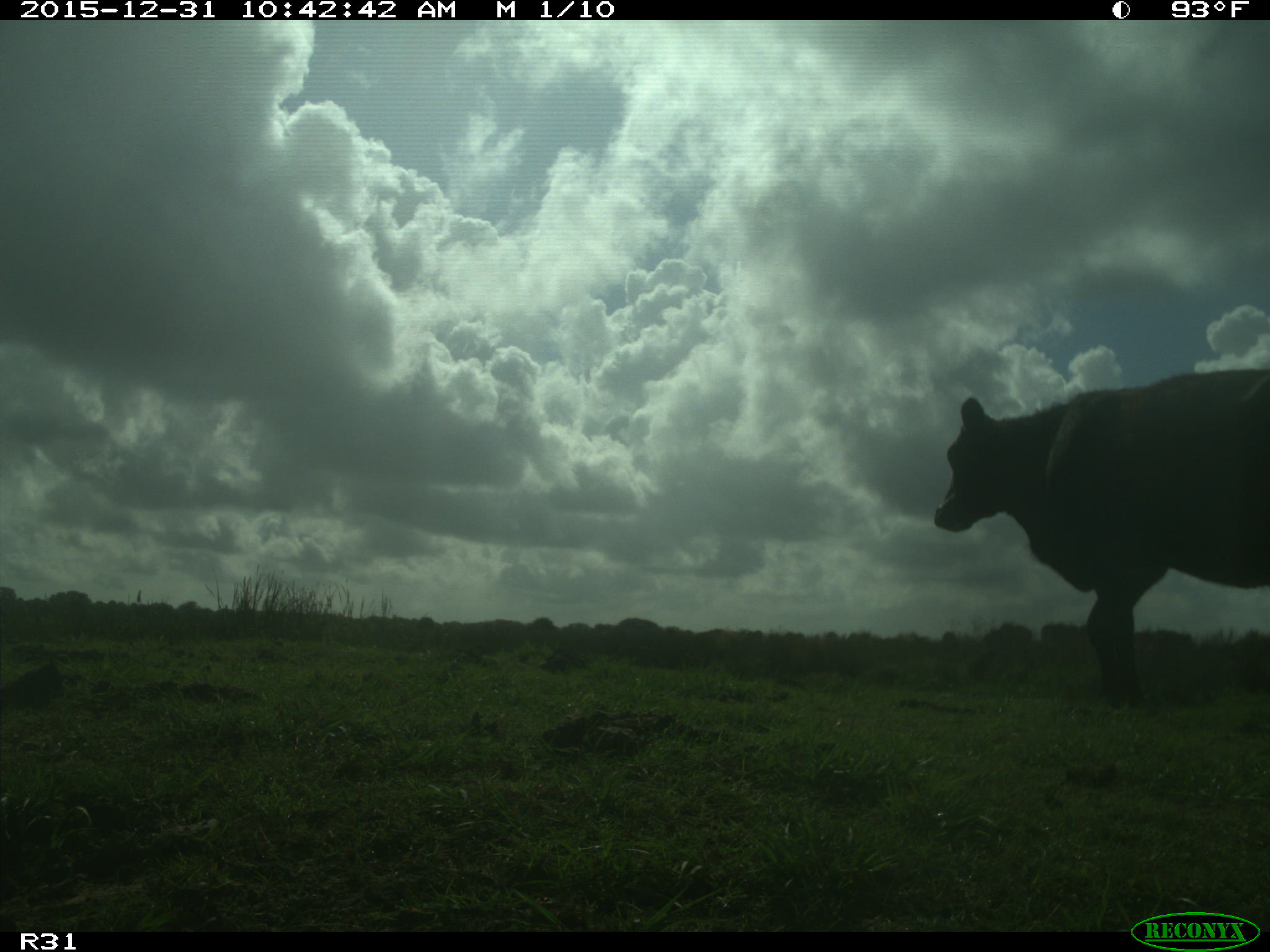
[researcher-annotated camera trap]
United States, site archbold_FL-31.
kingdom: Animalia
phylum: Chordata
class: Mammalia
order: Artiodactyla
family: Bovidae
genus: Bos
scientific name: Bos taurus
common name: domestic cow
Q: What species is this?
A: Bos taurus (domestic cow).